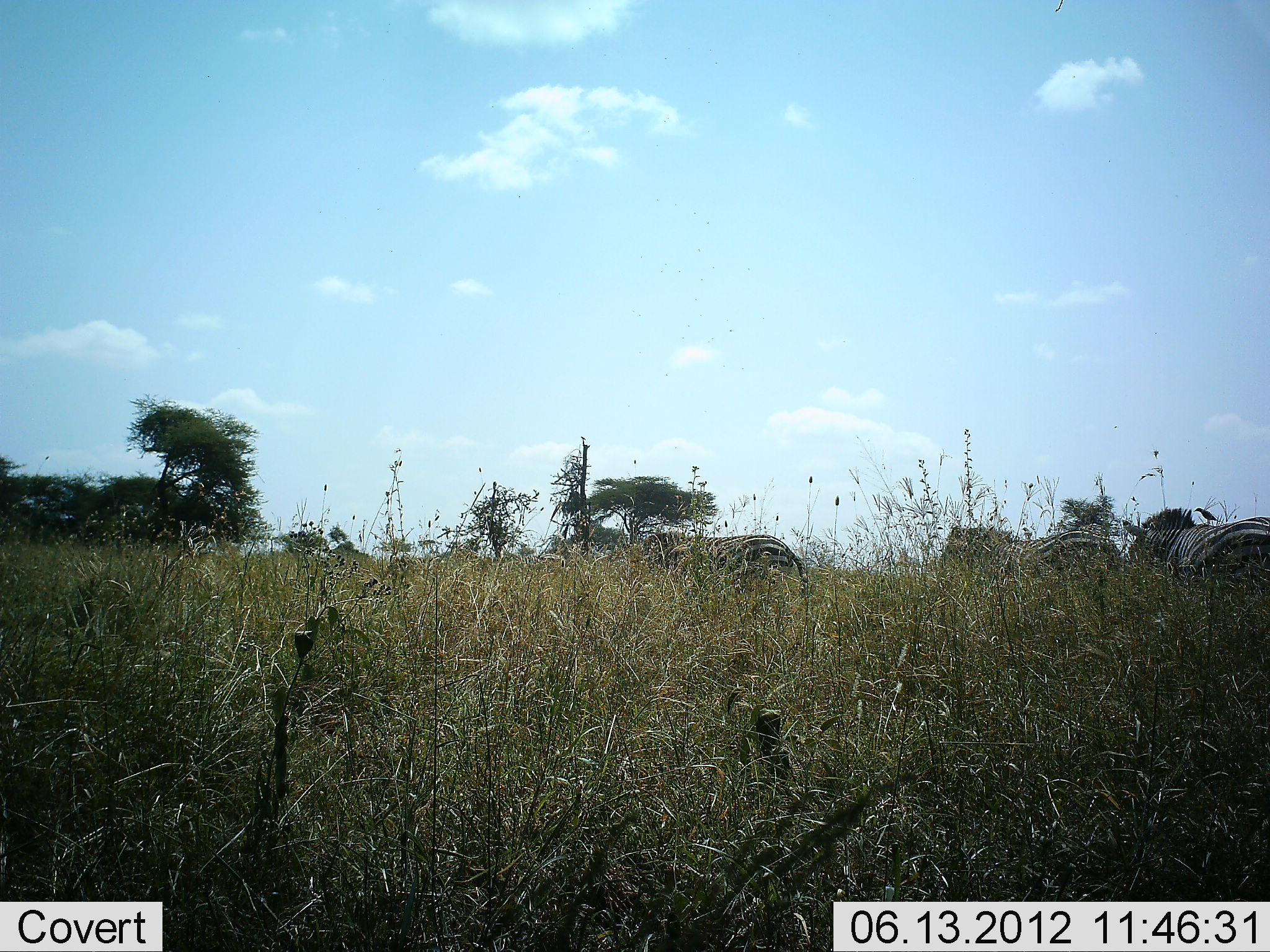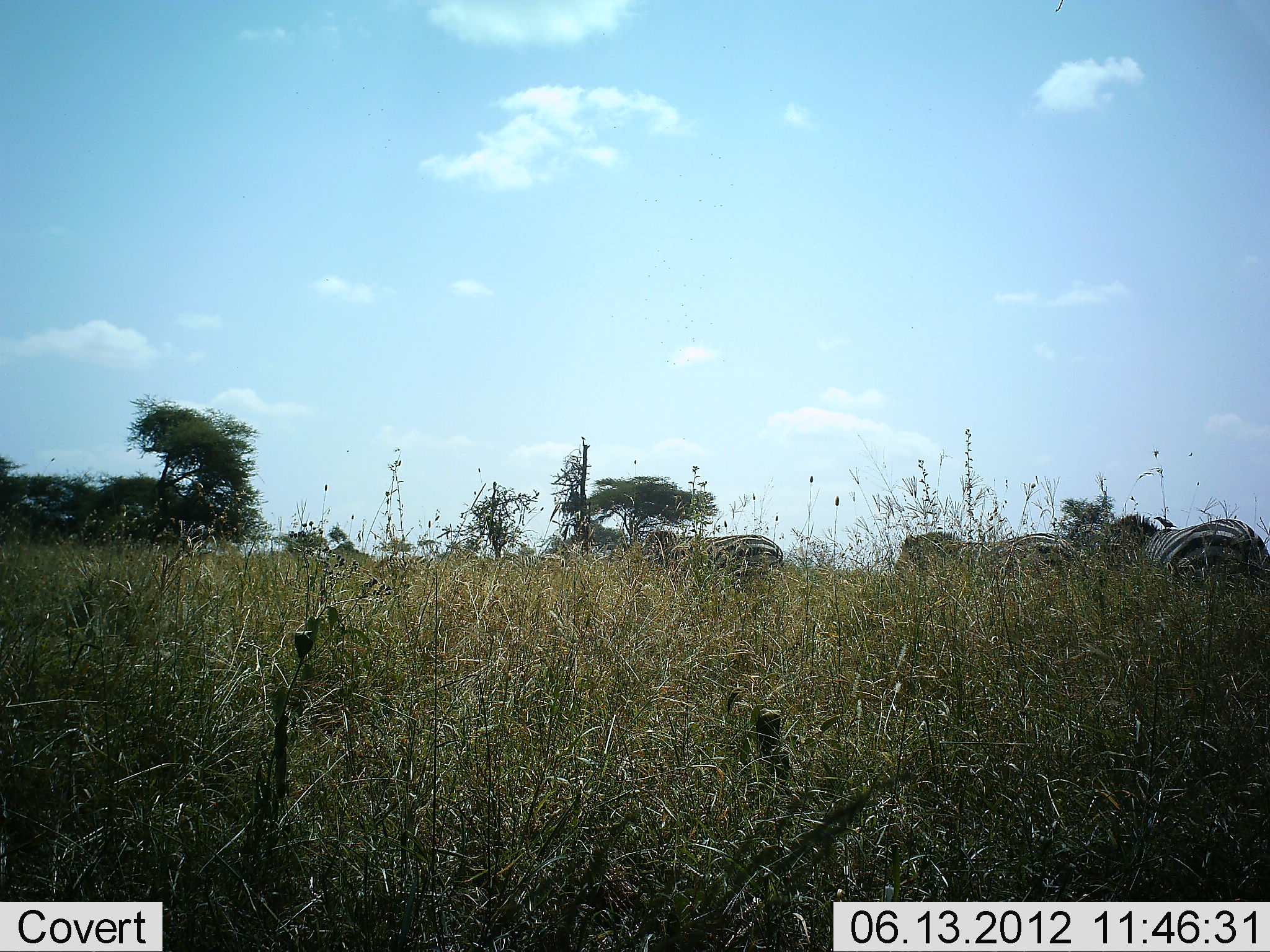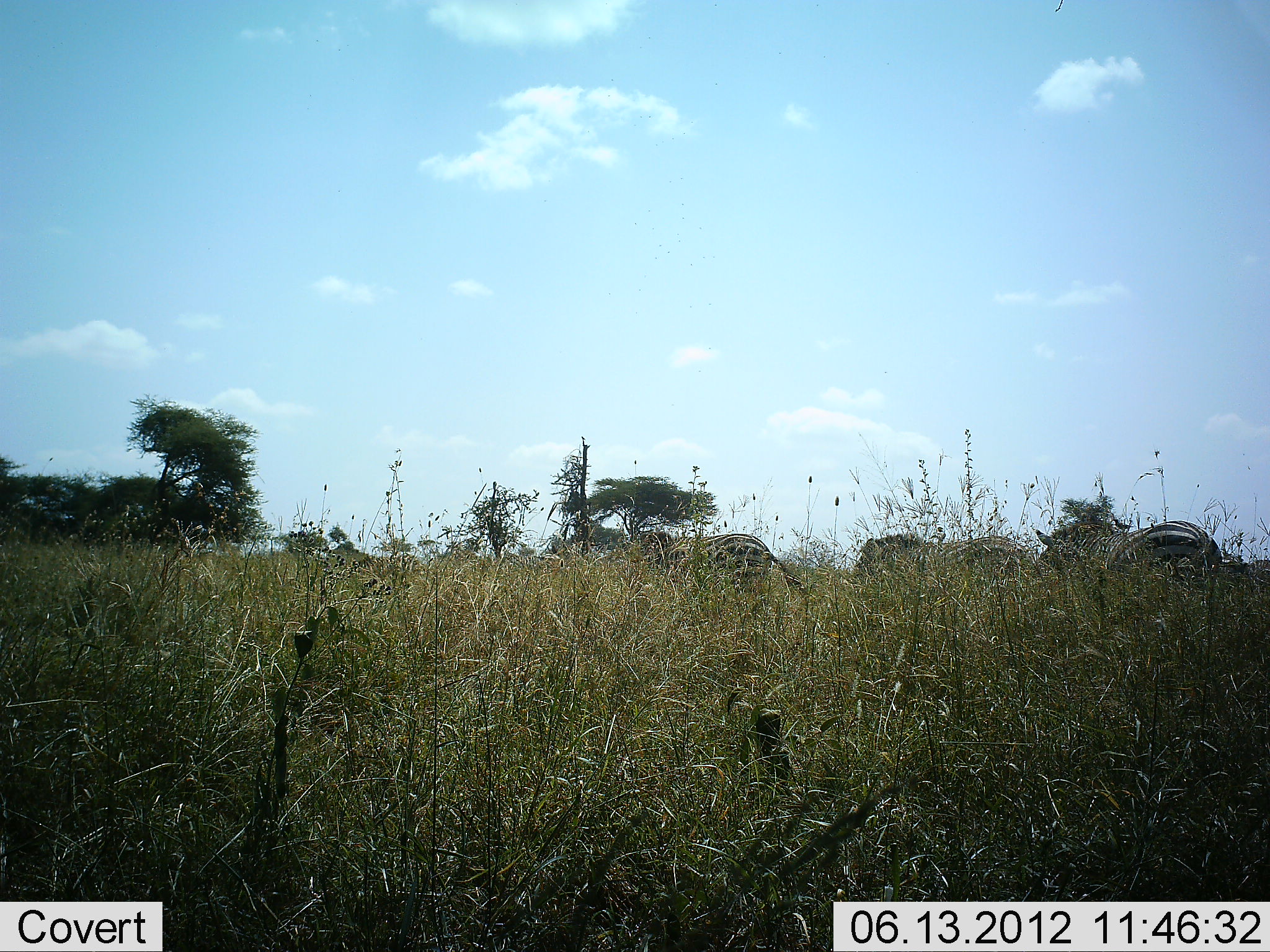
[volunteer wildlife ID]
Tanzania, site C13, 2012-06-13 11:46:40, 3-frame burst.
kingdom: Animalia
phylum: Chordata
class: Mammalia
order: Perissodactyla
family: Equidae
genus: Equus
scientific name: Equus quagga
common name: plains zebra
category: zebra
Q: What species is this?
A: Zebra (plains zebra) (Equus quagga).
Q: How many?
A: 4.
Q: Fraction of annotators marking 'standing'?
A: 0%.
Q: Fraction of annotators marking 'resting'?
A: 0%.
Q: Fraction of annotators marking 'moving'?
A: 92%.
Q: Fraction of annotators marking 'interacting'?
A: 0%.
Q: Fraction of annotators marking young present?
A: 0%.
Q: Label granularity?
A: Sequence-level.